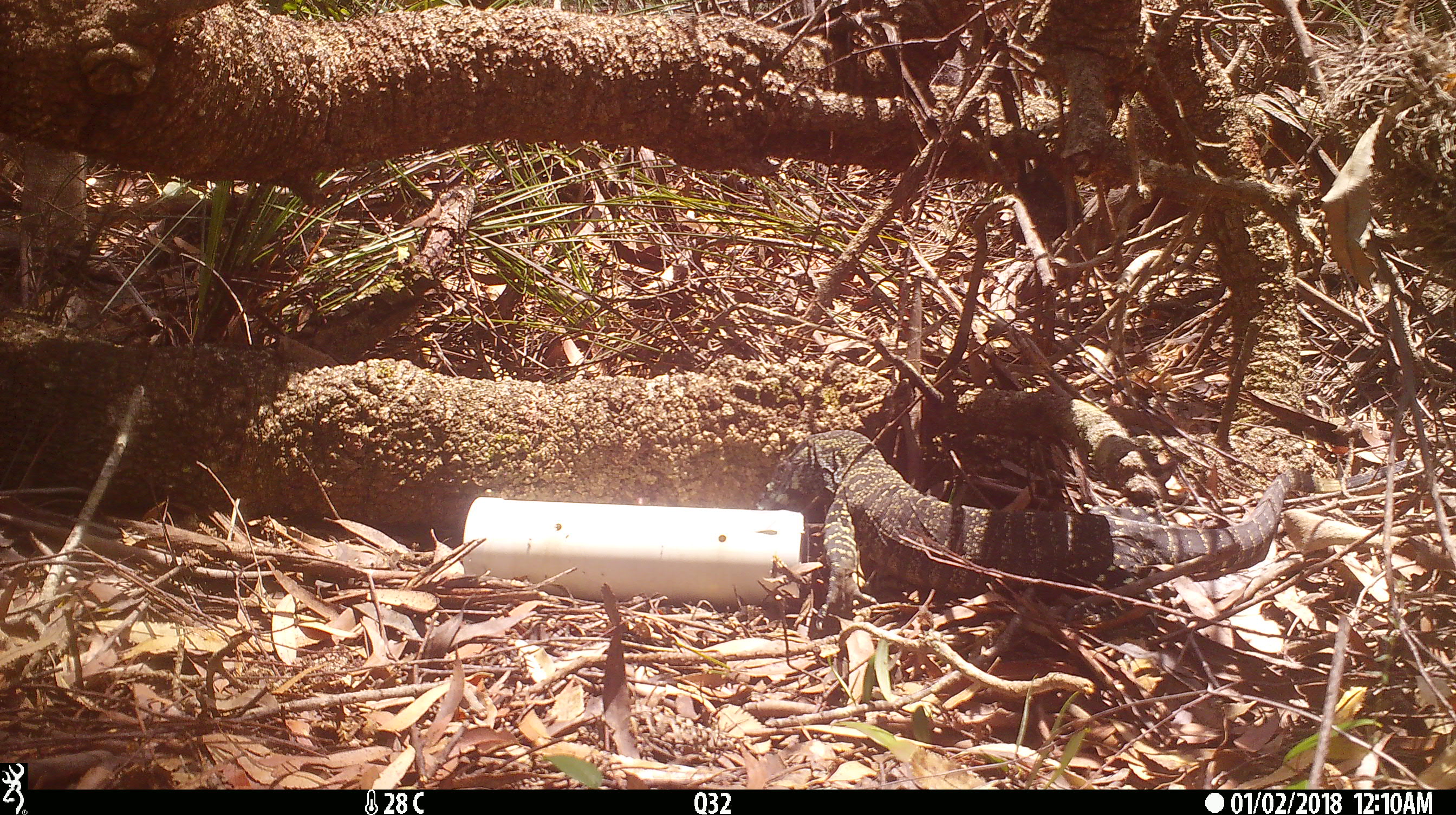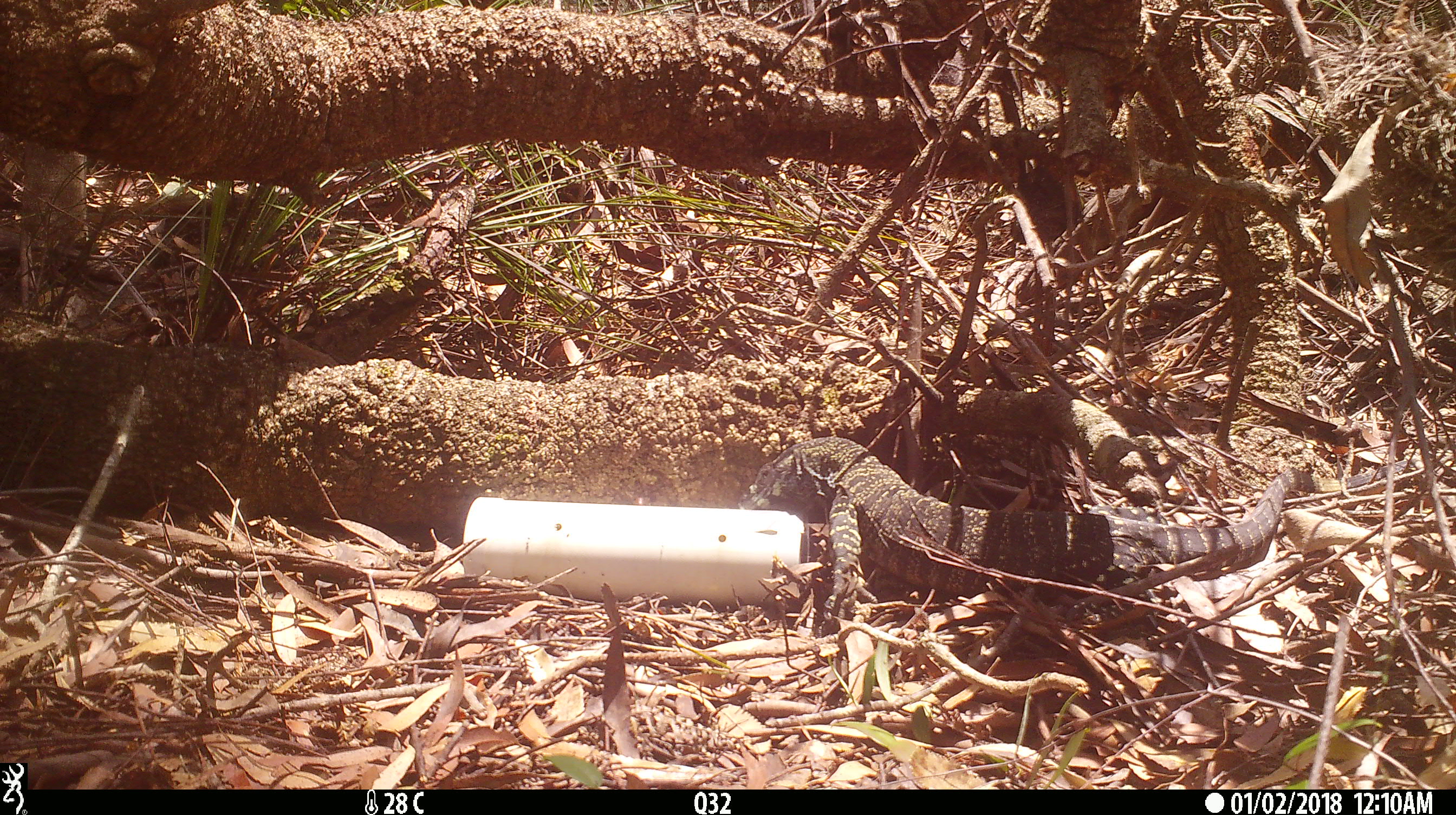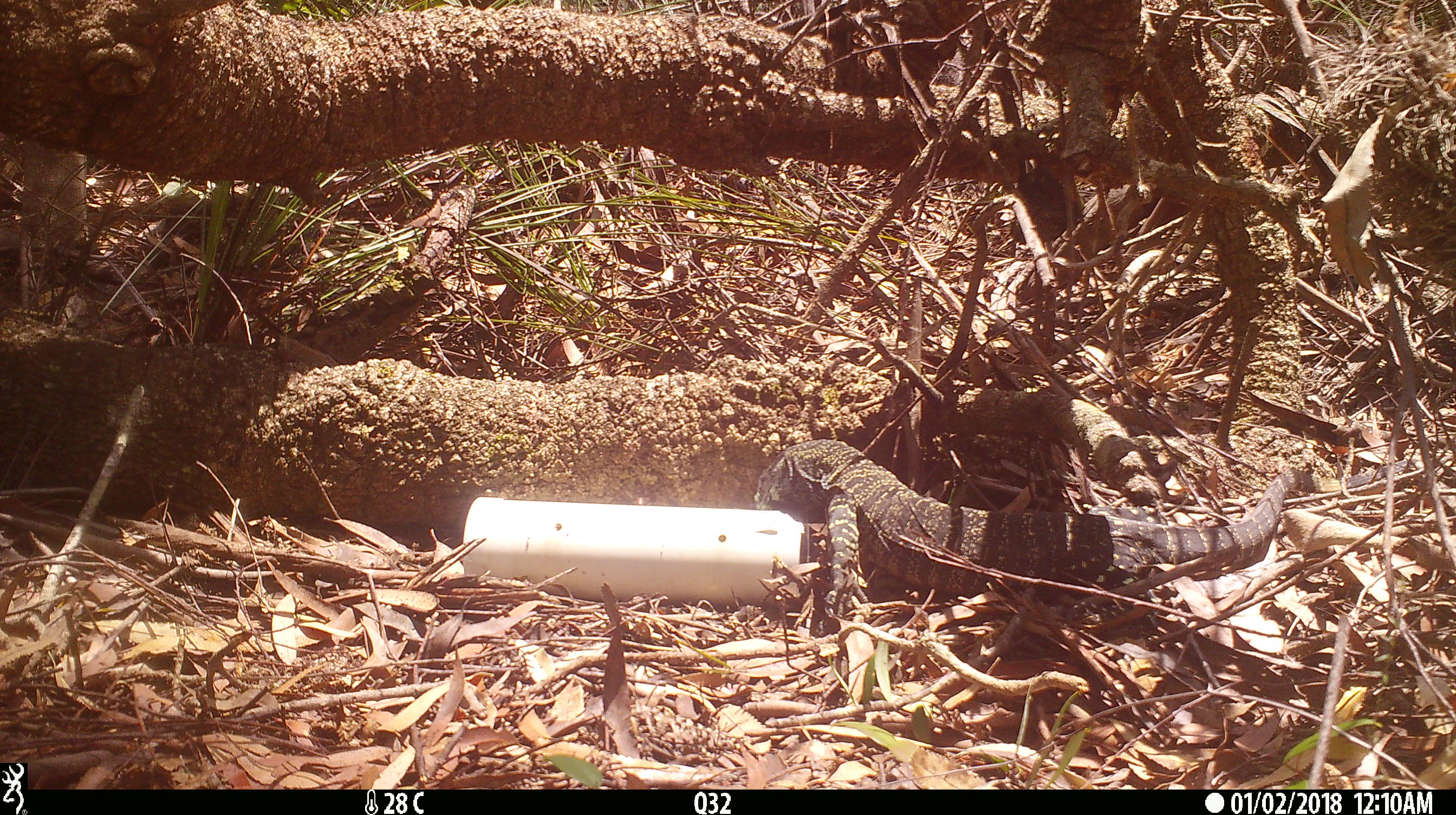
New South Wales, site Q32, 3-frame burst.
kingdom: Animalia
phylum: Chordata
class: Reptilia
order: Squamata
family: Varanidae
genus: Varanus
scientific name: Varanus varius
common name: lace monitor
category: goanna